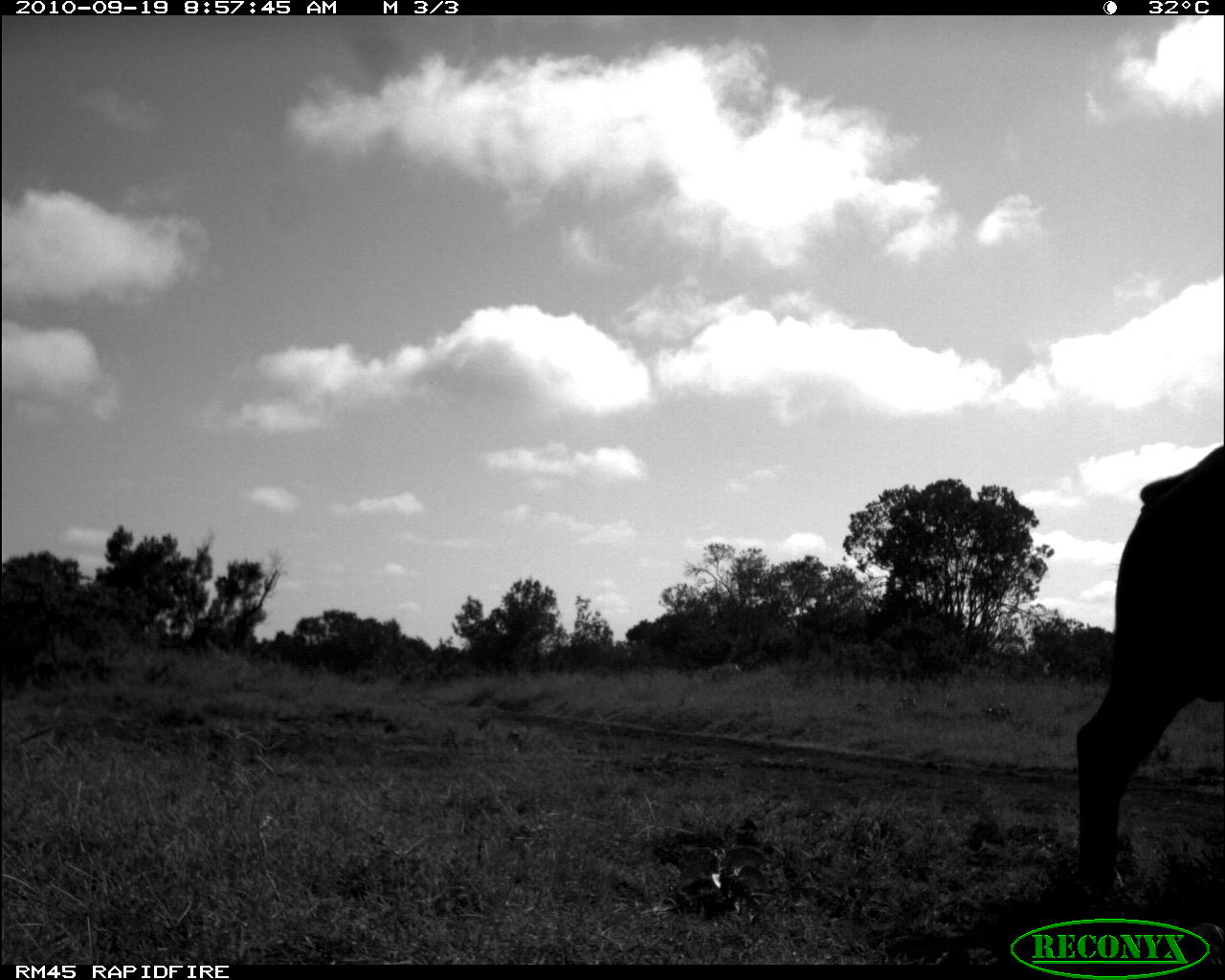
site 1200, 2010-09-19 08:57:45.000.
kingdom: Animalia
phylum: Chordata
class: Mammalia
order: Artiodactyla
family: Bovidae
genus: Syncerus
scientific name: Syncerus caffer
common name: african buffalo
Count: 1.